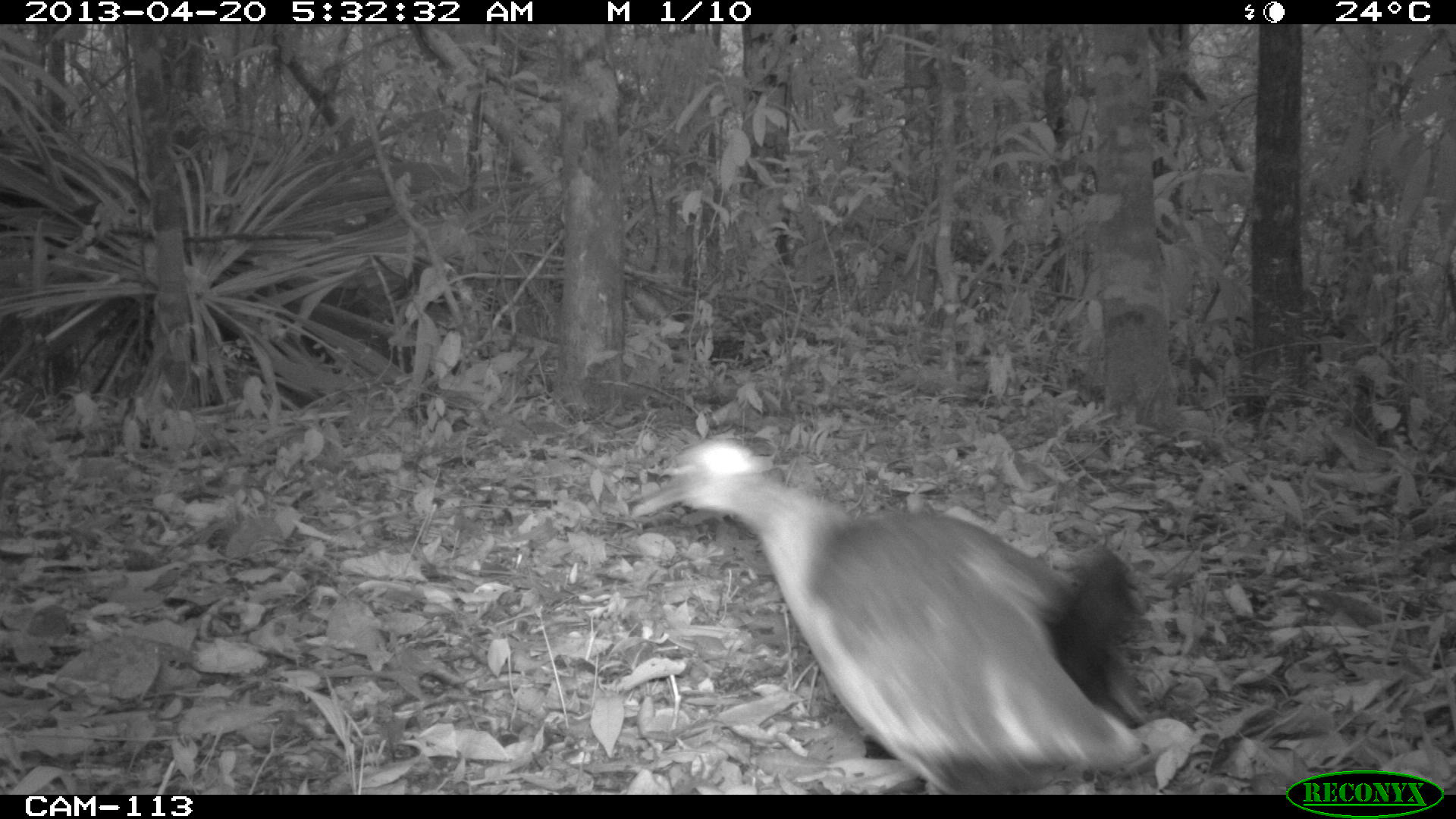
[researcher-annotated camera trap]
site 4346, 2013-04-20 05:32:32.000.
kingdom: Animalia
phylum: Chordata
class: Aves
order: Gruiformes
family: Rallidae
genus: Aramides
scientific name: Aramides cajaneus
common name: gray-necked wood-rail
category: aramides cajanea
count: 1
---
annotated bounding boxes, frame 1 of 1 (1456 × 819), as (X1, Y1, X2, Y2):
aramides cajanea: (626, 431, 1152, 792)